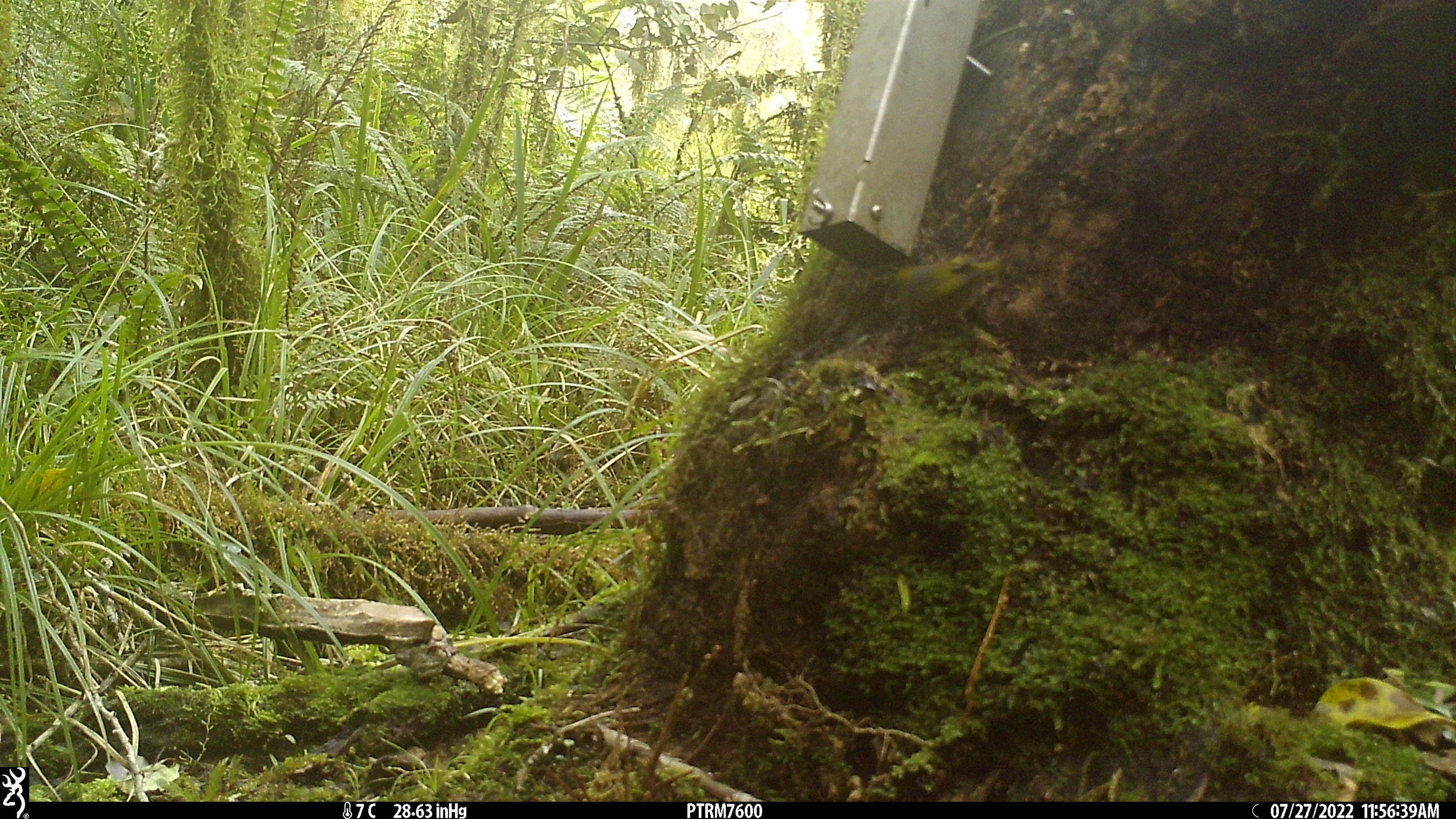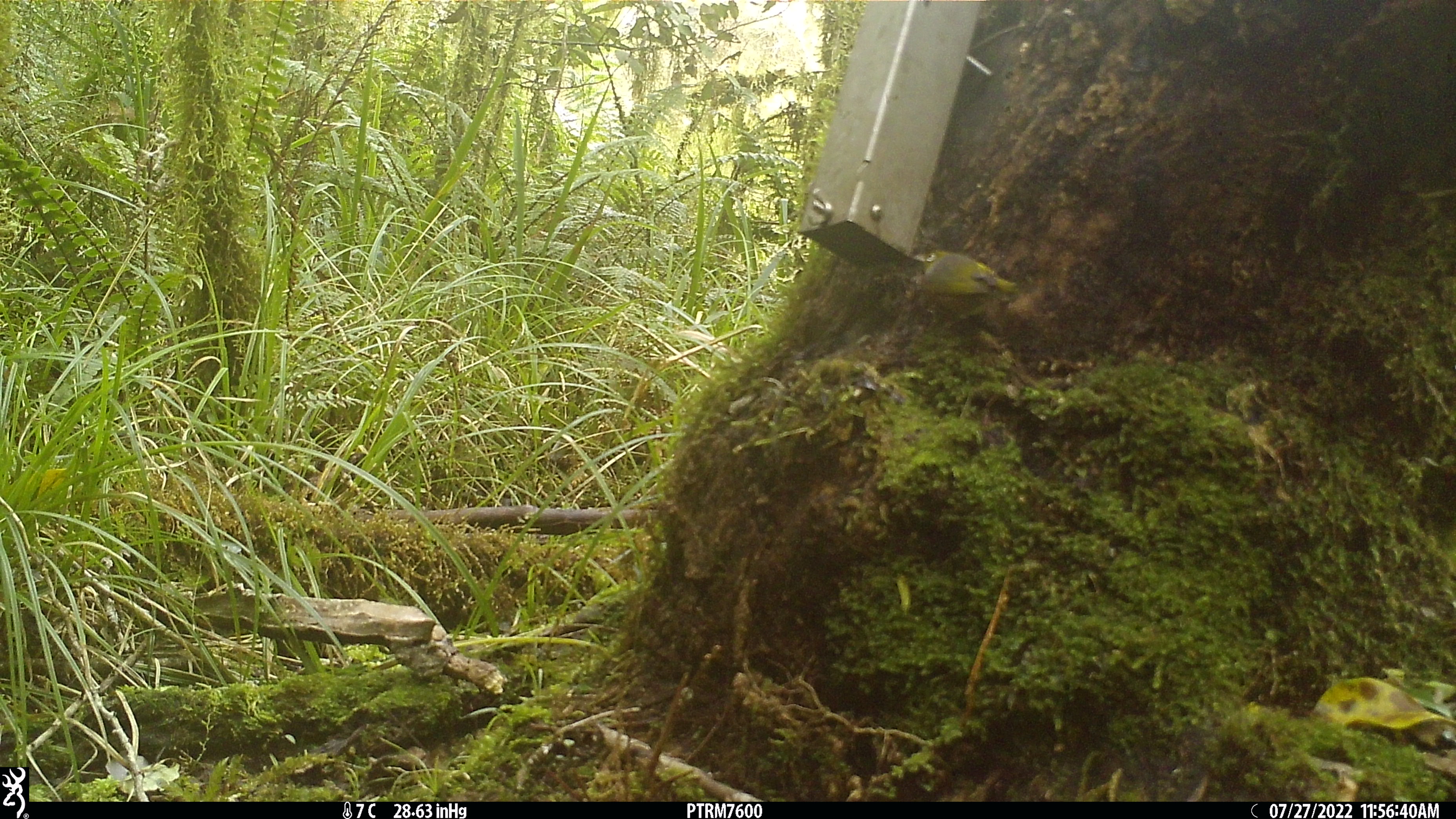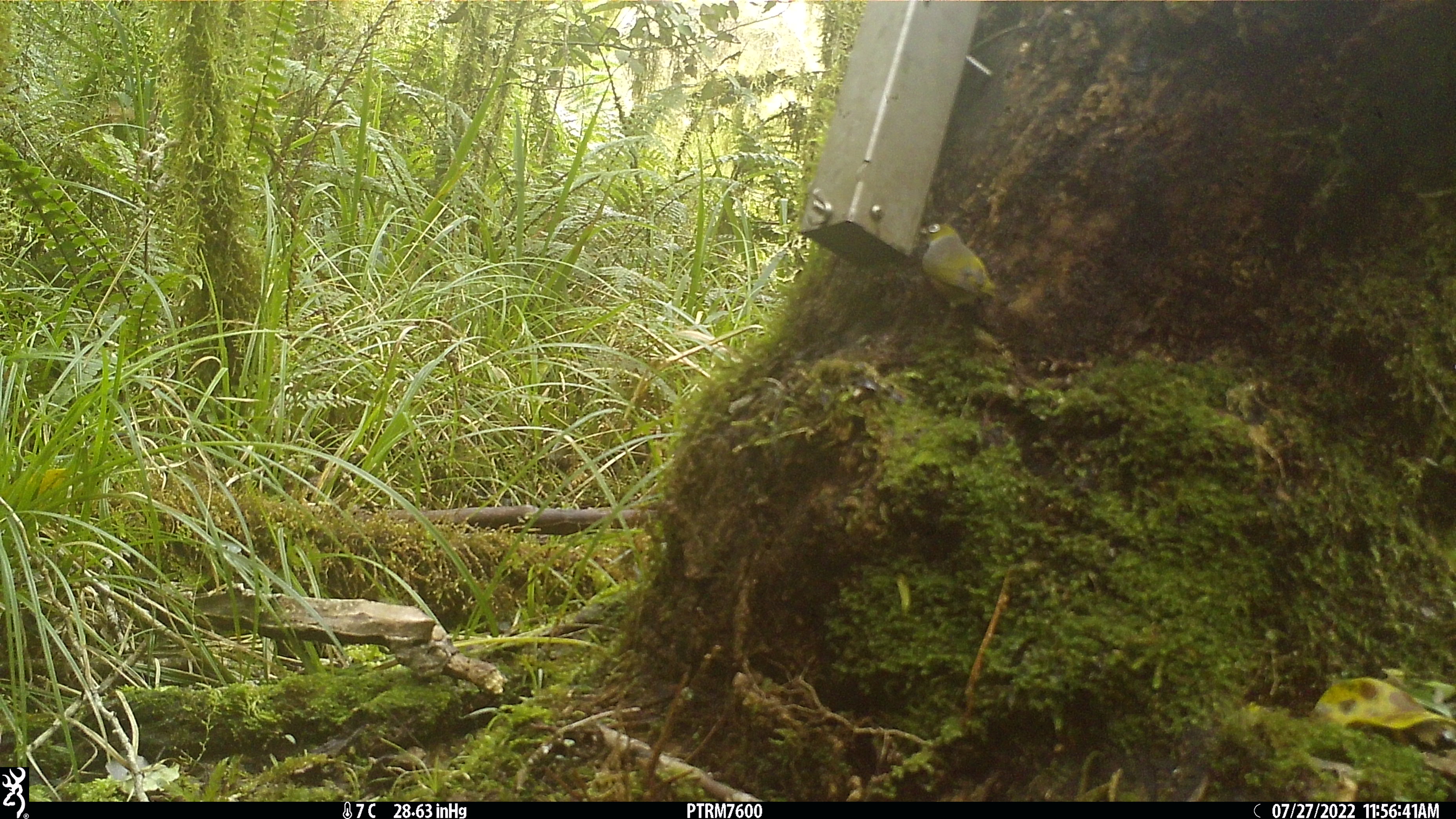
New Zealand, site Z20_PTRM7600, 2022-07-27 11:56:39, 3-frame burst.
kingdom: Animalia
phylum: Chordata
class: Aves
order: Passeriformes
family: Zosteropidae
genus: Zosterops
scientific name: Zosterops lateralis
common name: silvereye